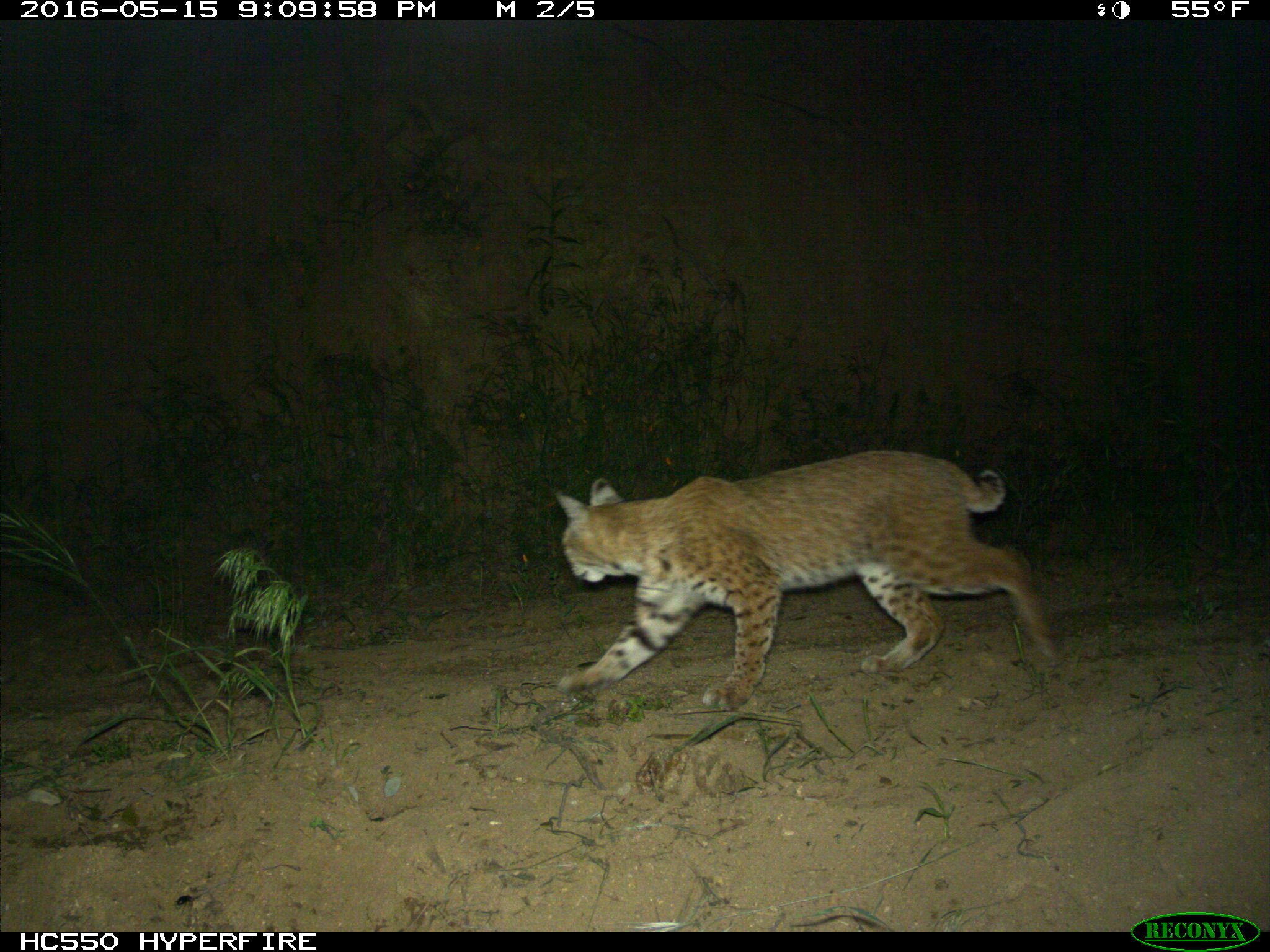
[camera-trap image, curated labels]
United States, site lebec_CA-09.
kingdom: Animalia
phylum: Chordata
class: Mammalia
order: Carnivora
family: Felidae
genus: Lynx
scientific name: Lynx rufus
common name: bobcat